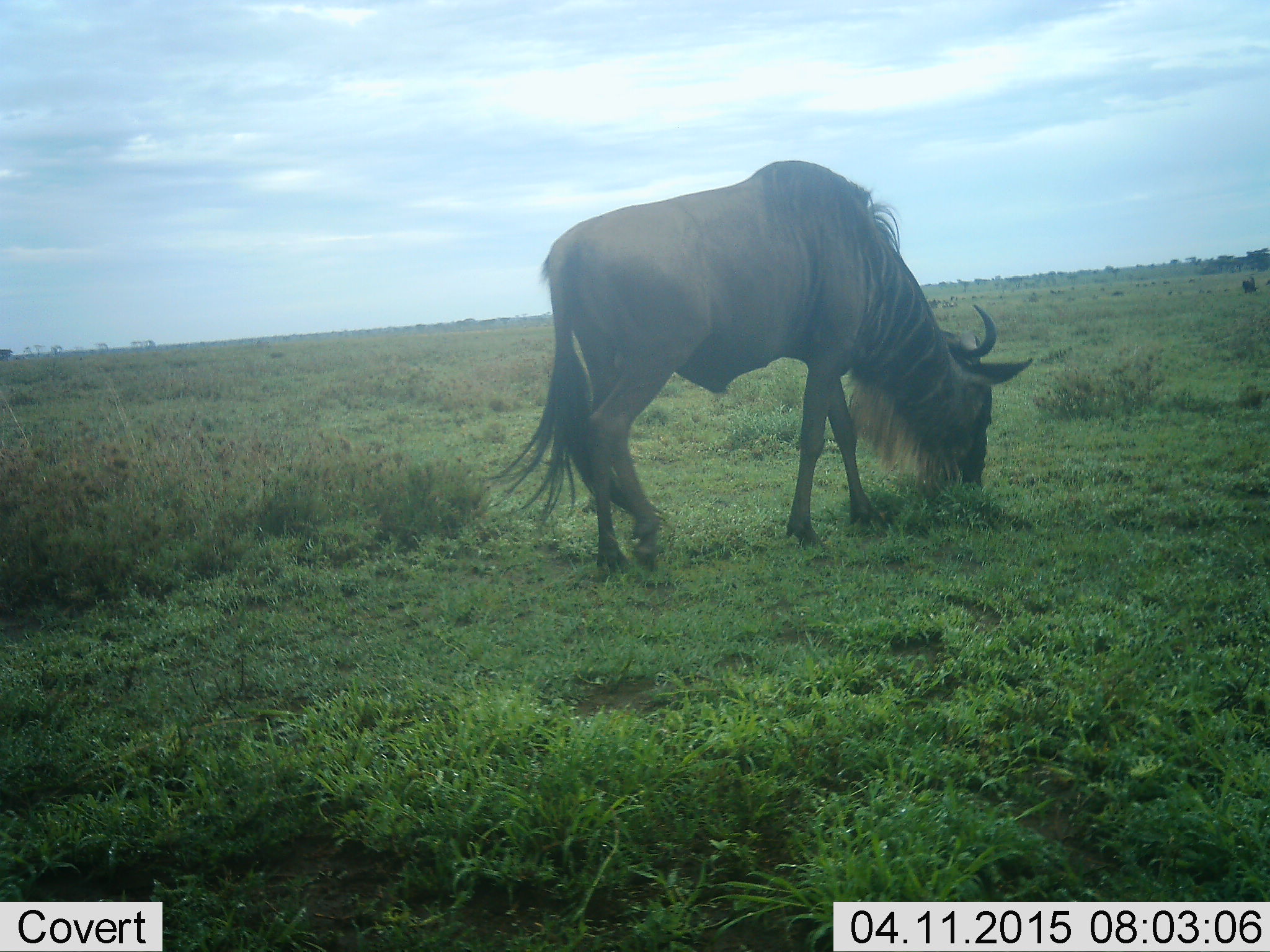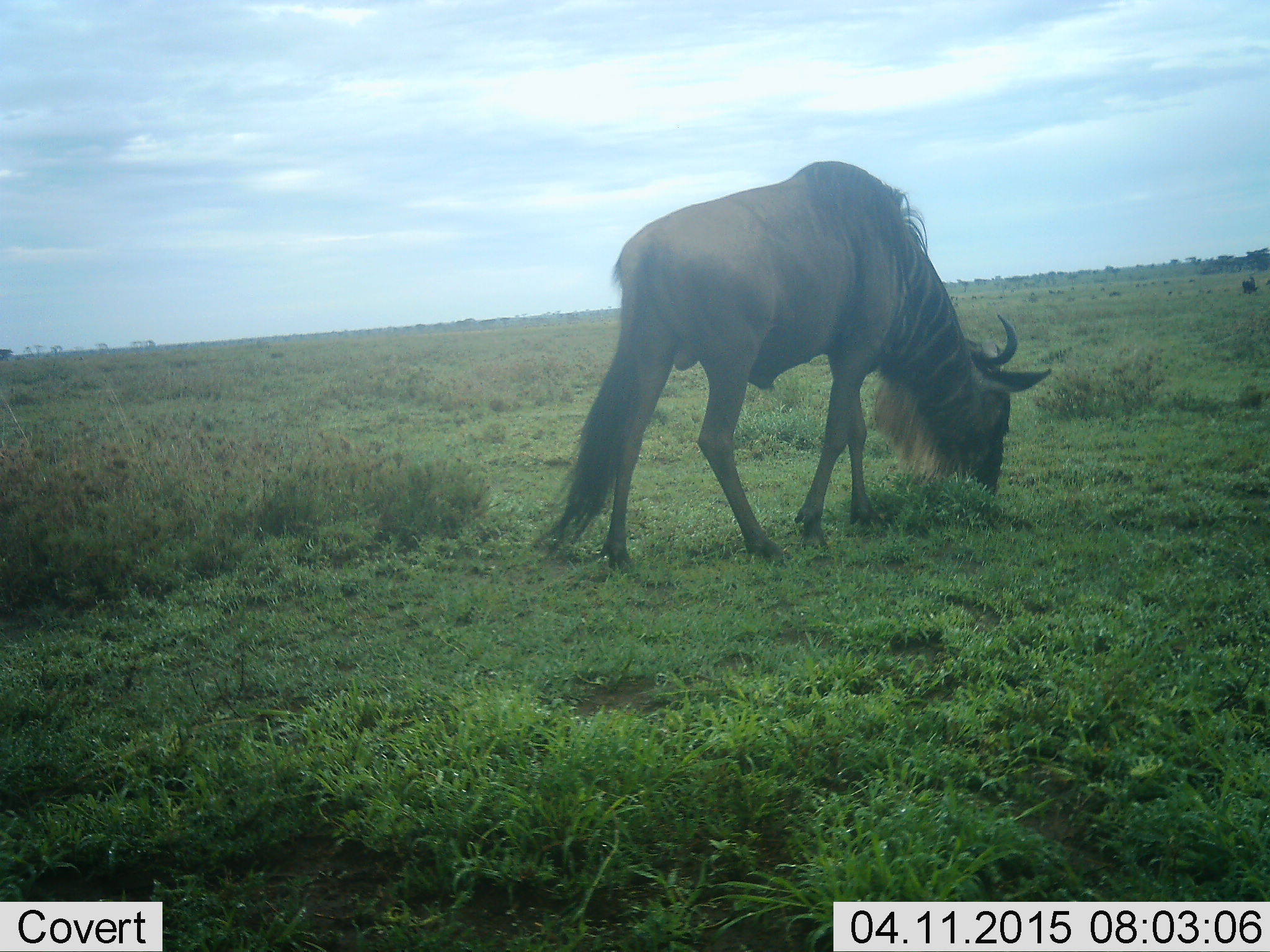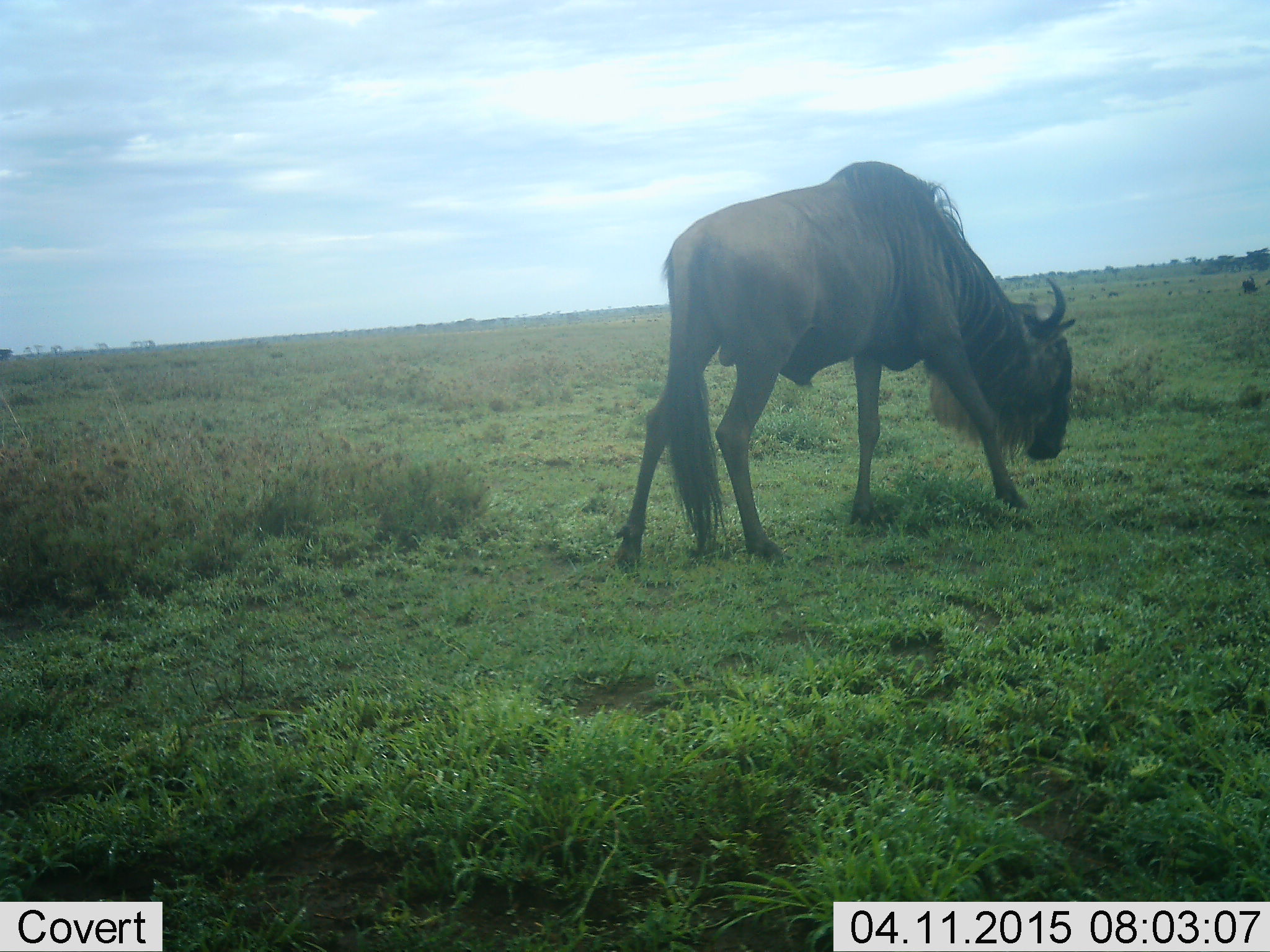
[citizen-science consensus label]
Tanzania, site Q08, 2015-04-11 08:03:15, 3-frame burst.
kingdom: Animalia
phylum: Chordata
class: Mammalia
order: Artiodactyla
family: Bovidae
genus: Connochaetes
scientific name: Connochaetes taurinus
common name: blue wildebeest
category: wildebeest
Wildebeest (blue wildebeest) (Connochaetes taurinus), count 1. Behavior (volunteer vote fractions): standing 0%, resting 0%, moving 40%, interacting 0%. Young present (vote fraction): 0%. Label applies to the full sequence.